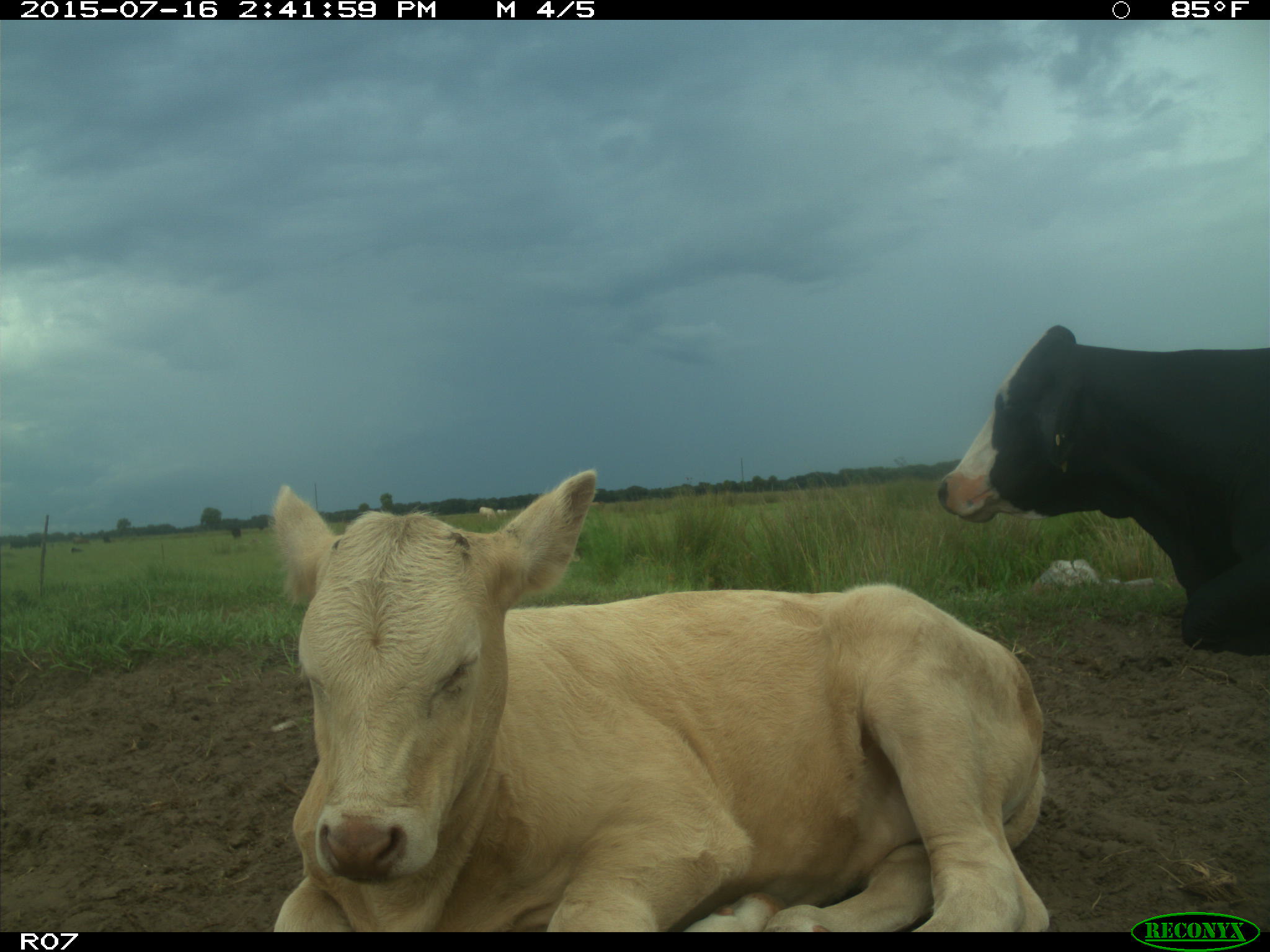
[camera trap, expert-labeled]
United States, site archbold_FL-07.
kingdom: Animalia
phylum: Chordata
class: Mammalia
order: Artiodactyla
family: Bovidae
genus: Bos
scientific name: Bos taurus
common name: domestic cow